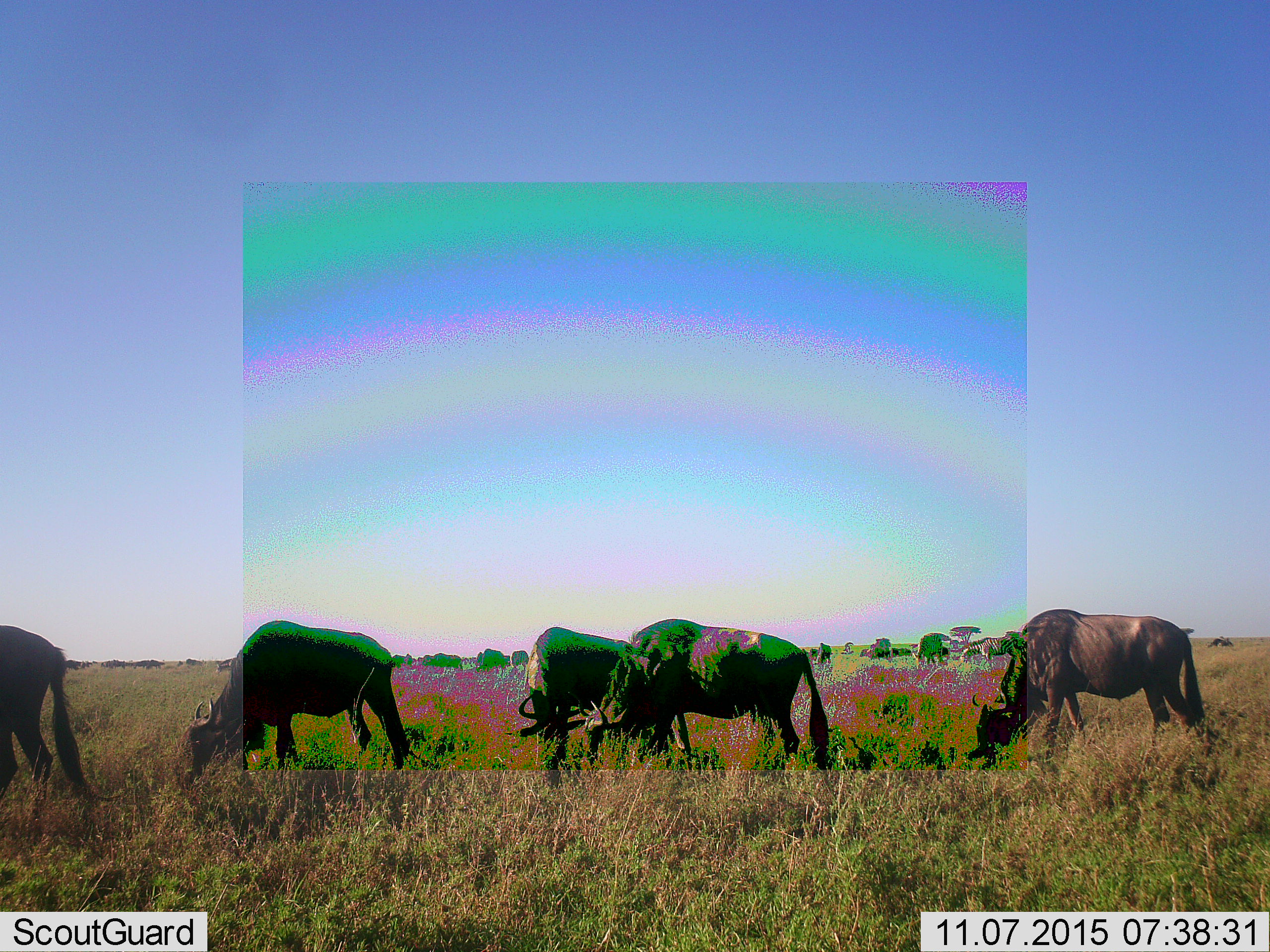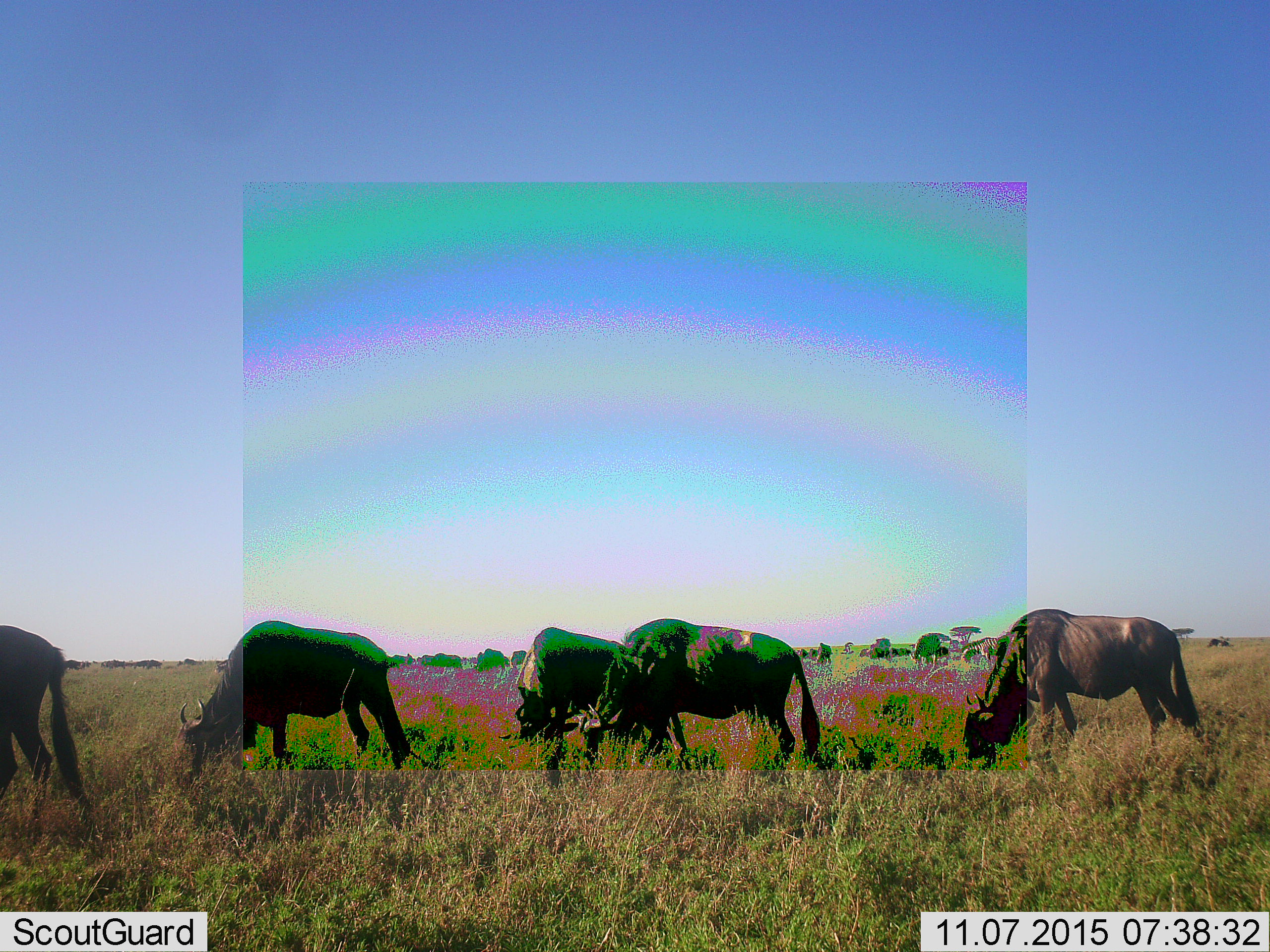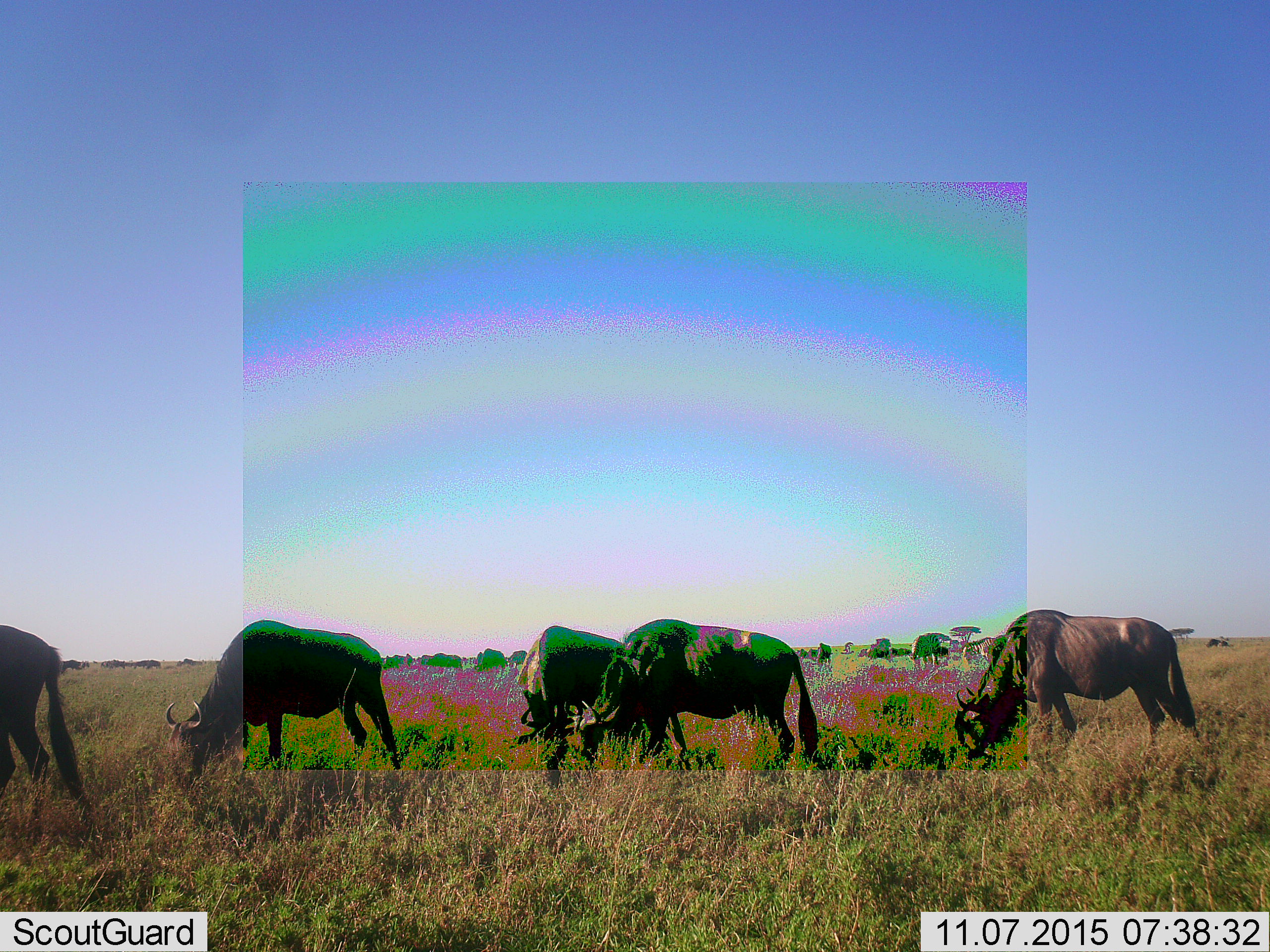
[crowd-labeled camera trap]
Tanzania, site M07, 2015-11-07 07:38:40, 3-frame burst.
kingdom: Animalia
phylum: Chordata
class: Mammalia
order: Artiodactyla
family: Bovidae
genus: Connochaetes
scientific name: Connochaetes taurinus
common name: blue wildebeest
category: wildebeest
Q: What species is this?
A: Wildebeest (blue wildebeest) (Connochaetes taurinus).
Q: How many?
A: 11-50.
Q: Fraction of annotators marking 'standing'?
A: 50%.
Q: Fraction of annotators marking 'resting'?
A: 0%.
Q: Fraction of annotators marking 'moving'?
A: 75%.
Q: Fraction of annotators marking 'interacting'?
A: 0%.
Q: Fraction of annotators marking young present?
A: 0%.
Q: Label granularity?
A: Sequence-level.